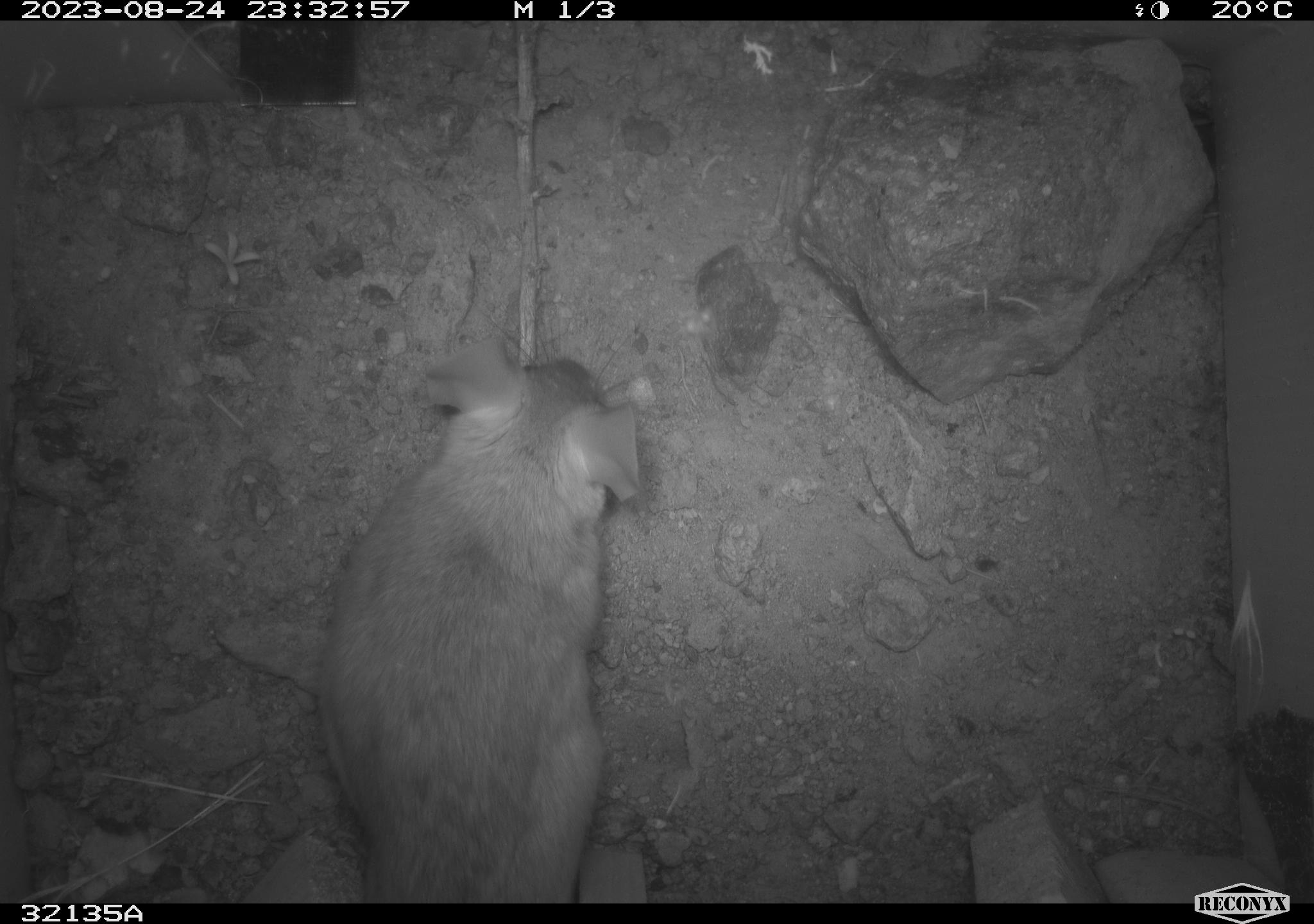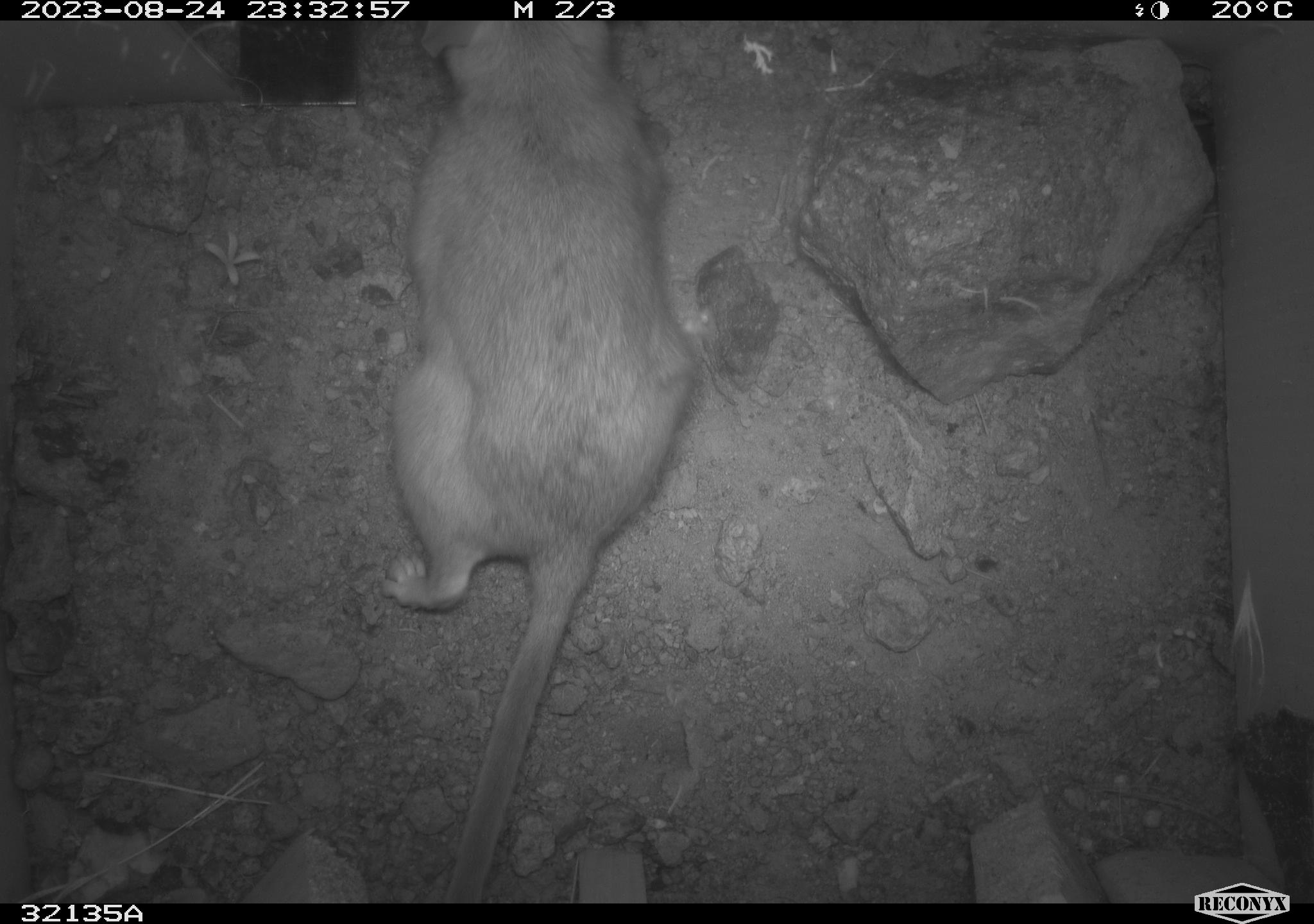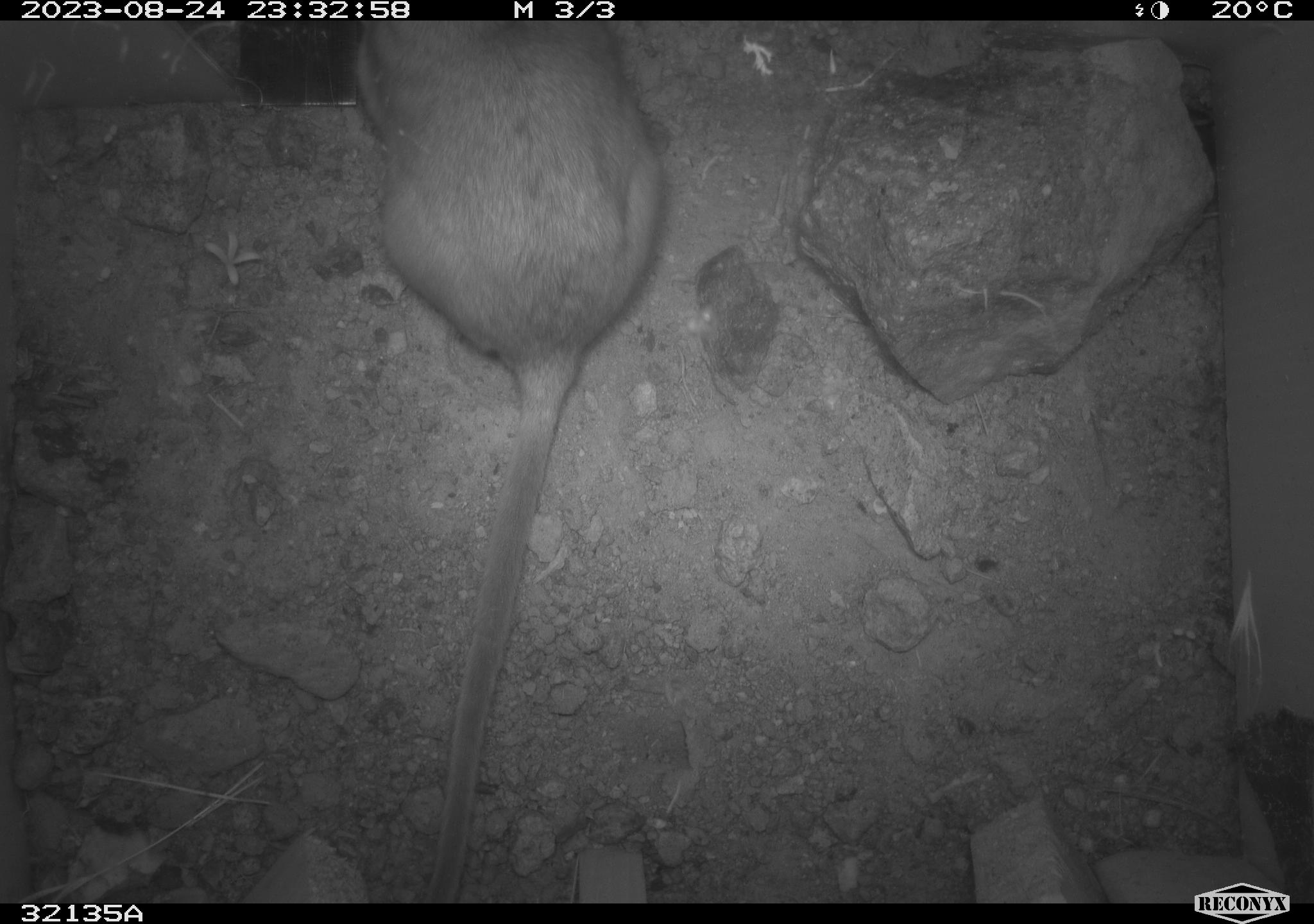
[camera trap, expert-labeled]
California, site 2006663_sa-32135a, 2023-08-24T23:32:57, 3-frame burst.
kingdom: Animalia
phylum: Chordata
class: Mammalia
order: Rodentia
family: Cricetidae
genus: Neotoma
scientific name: Neotoma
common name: pack rat or woodrat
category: neotoma species